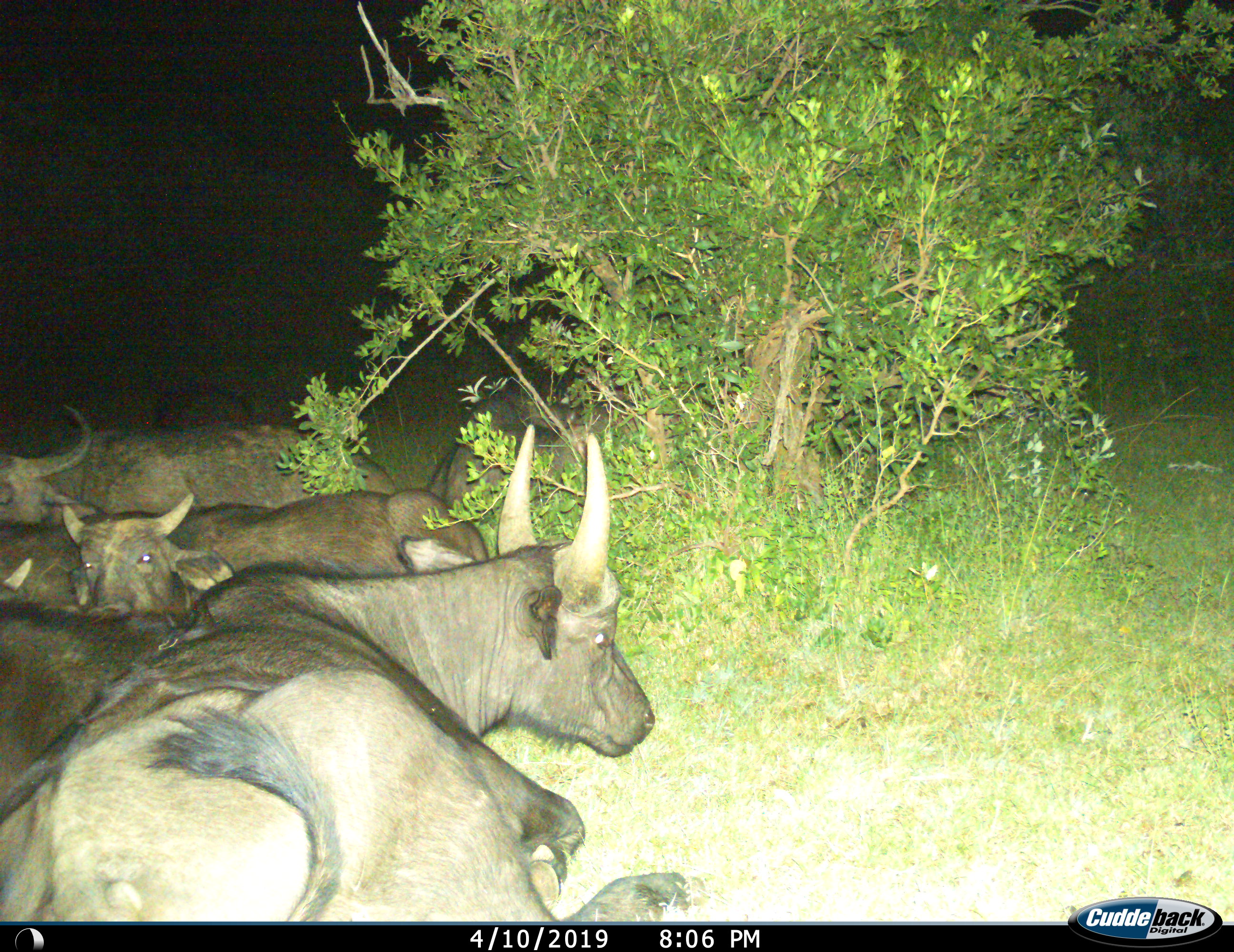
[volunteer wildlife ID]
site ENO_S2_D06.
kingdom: Animalia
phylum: Chordata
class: Mammalia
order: Artiodactyla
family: Bovidae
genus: Syncerus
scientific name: Syncerus caffer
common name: african buffalo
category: buffalo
Buffalo (african buffalo) (Syncerus caffer), count 6. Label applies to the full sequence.